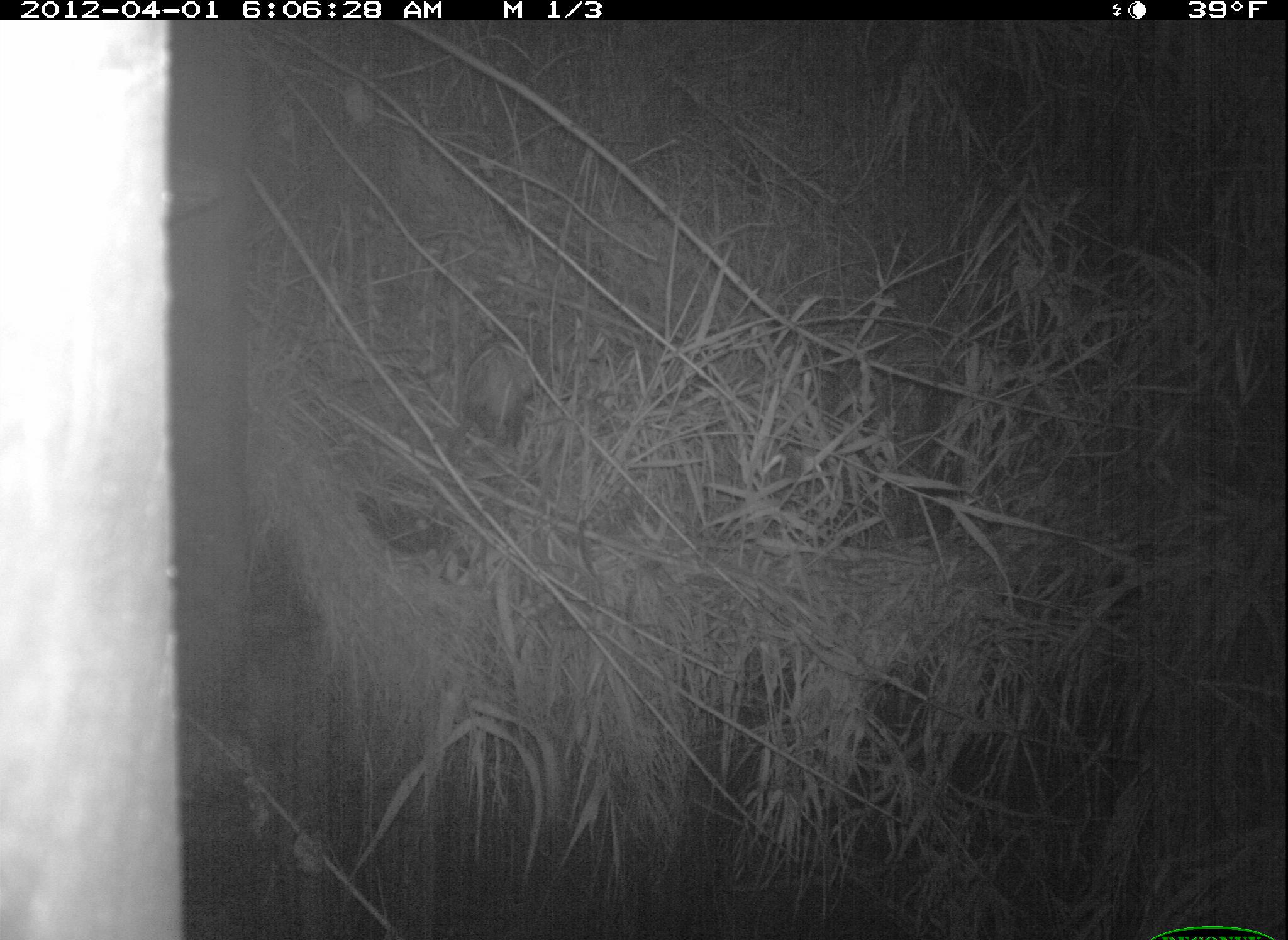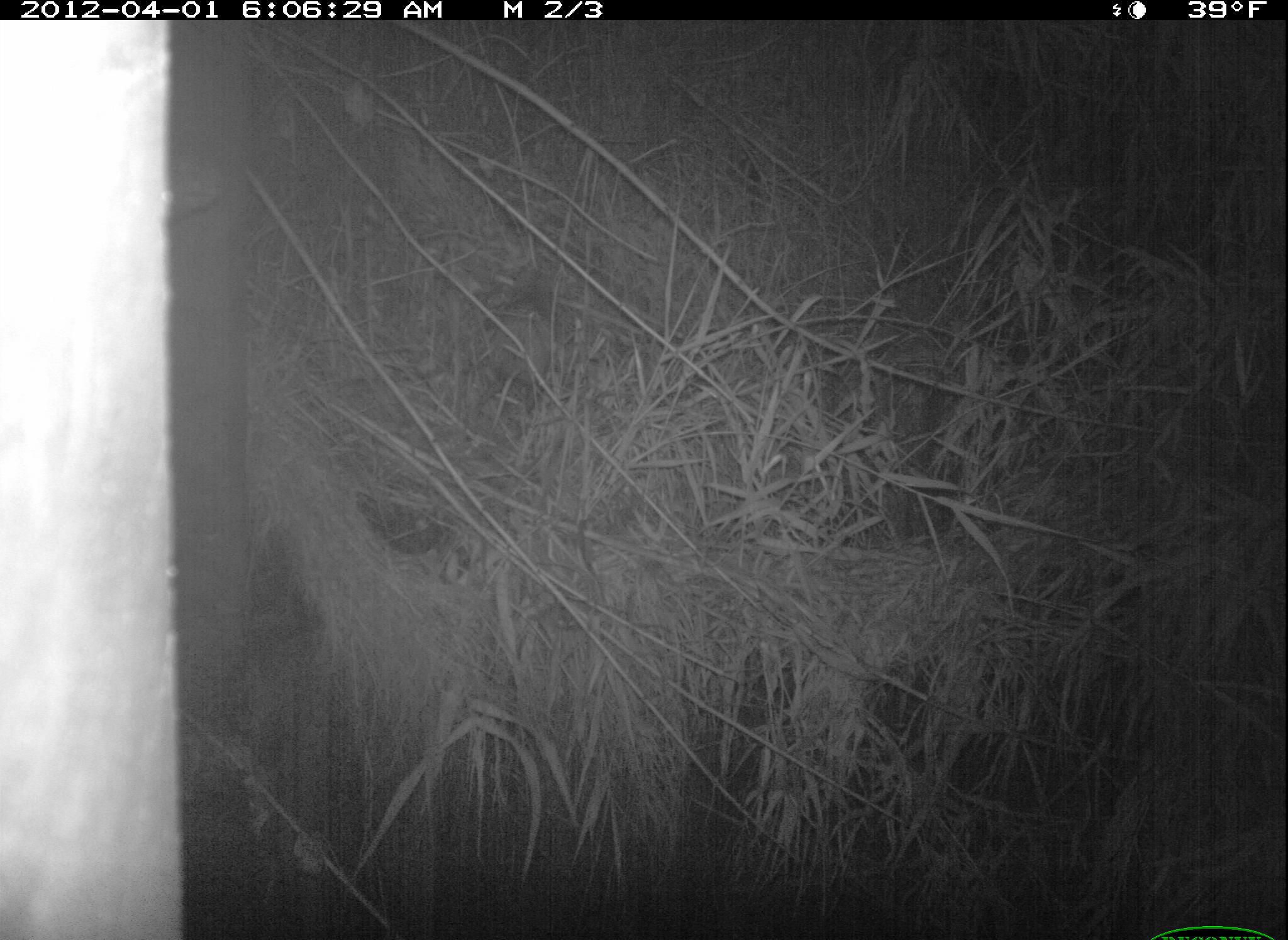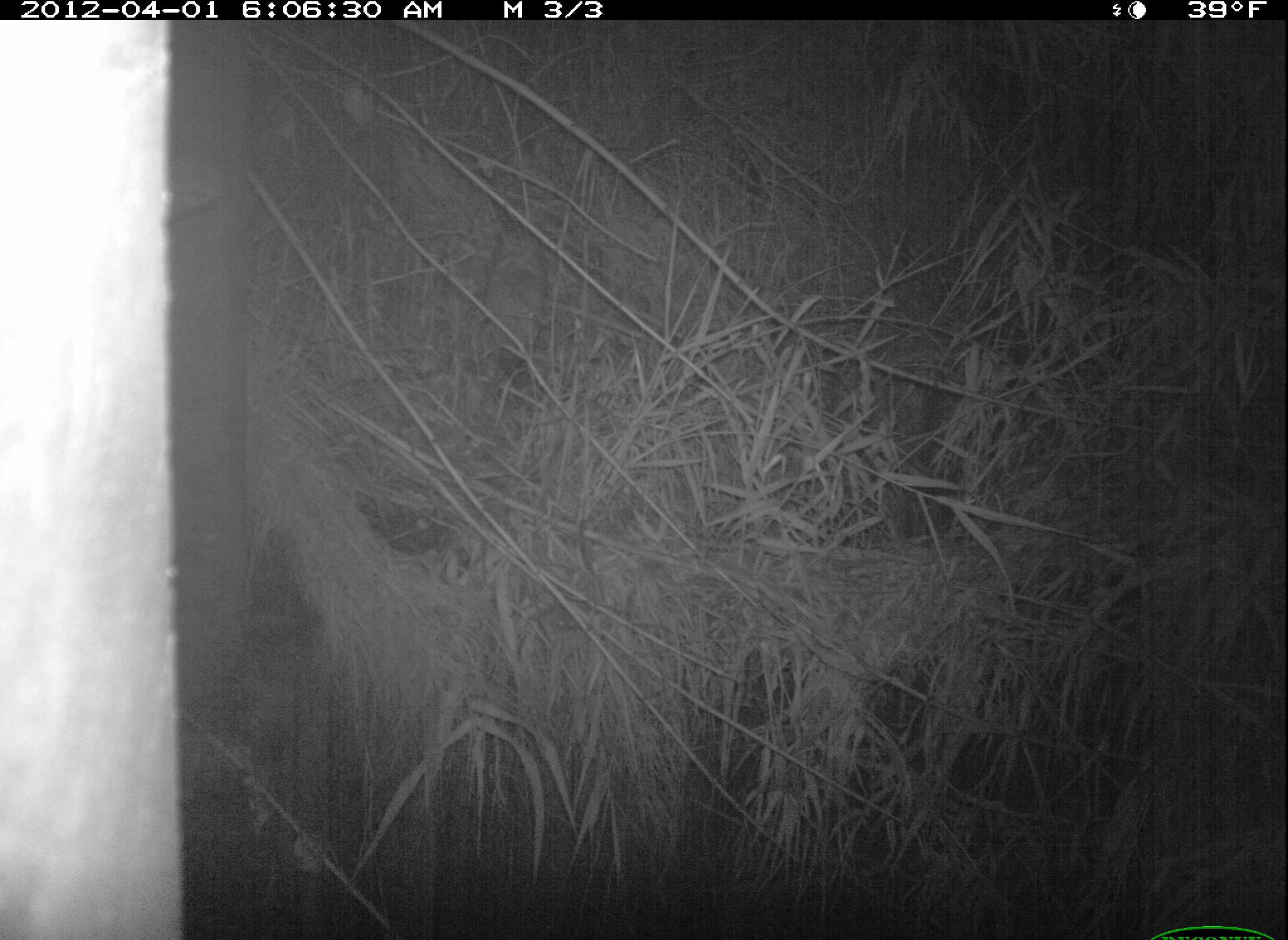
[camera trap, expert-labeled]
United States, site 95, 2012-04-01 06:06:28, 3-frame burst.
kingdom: Animalia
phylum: Chordata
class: Mammalia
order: Didelphimorphia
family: Didelphidae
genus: Didelphis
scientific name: Didelphis virginiana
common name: virginia opossum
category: opossum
Opossum (virginia opossum) (Didelphis virginiana).